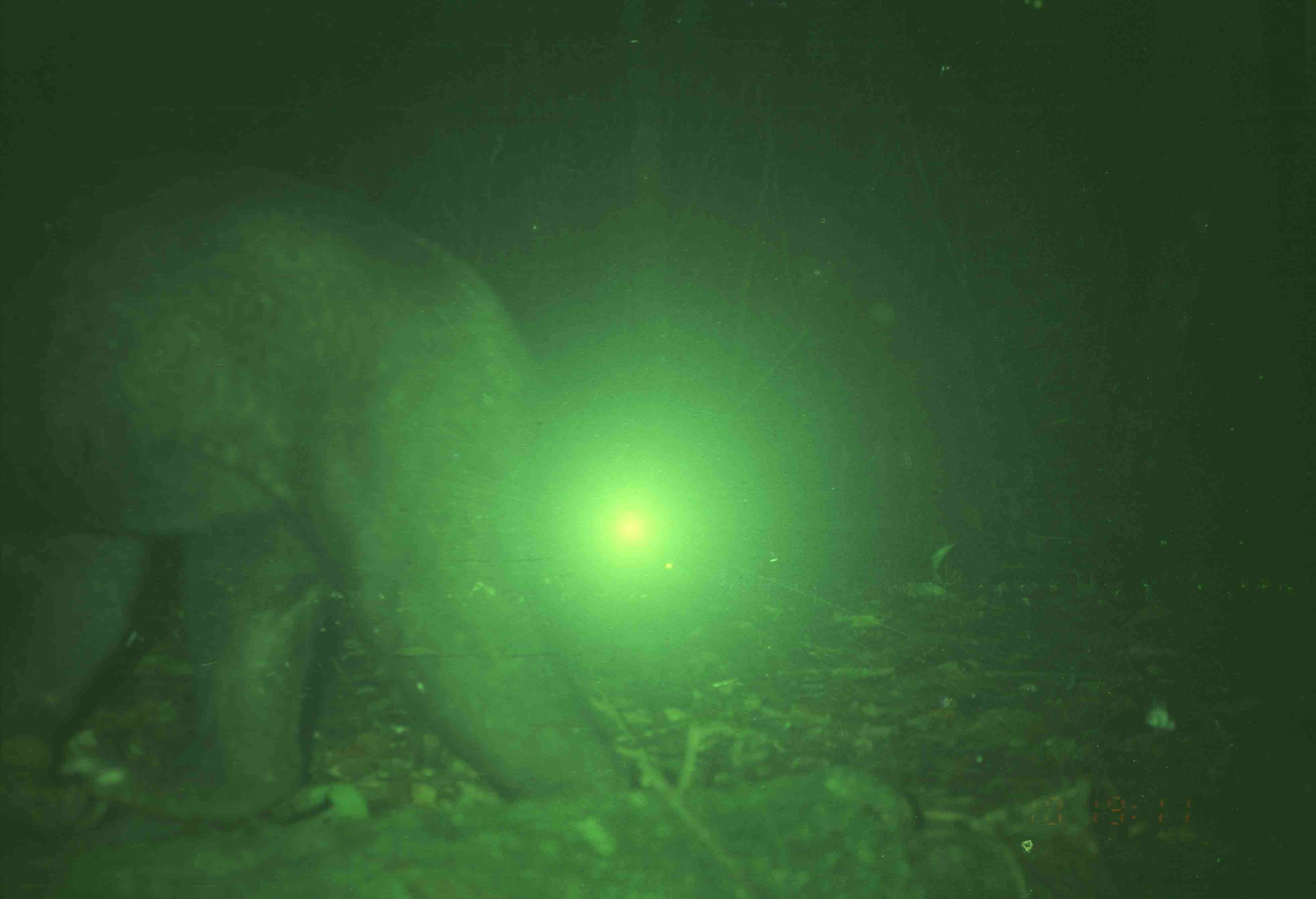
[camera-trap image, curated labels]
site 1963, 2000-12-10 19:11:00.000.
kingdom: Animalia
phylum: Chordata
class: Mammalia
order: Carnivora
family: Ursidae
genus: Helarctos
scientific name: Helarctos malayanus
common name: sun bear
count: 1